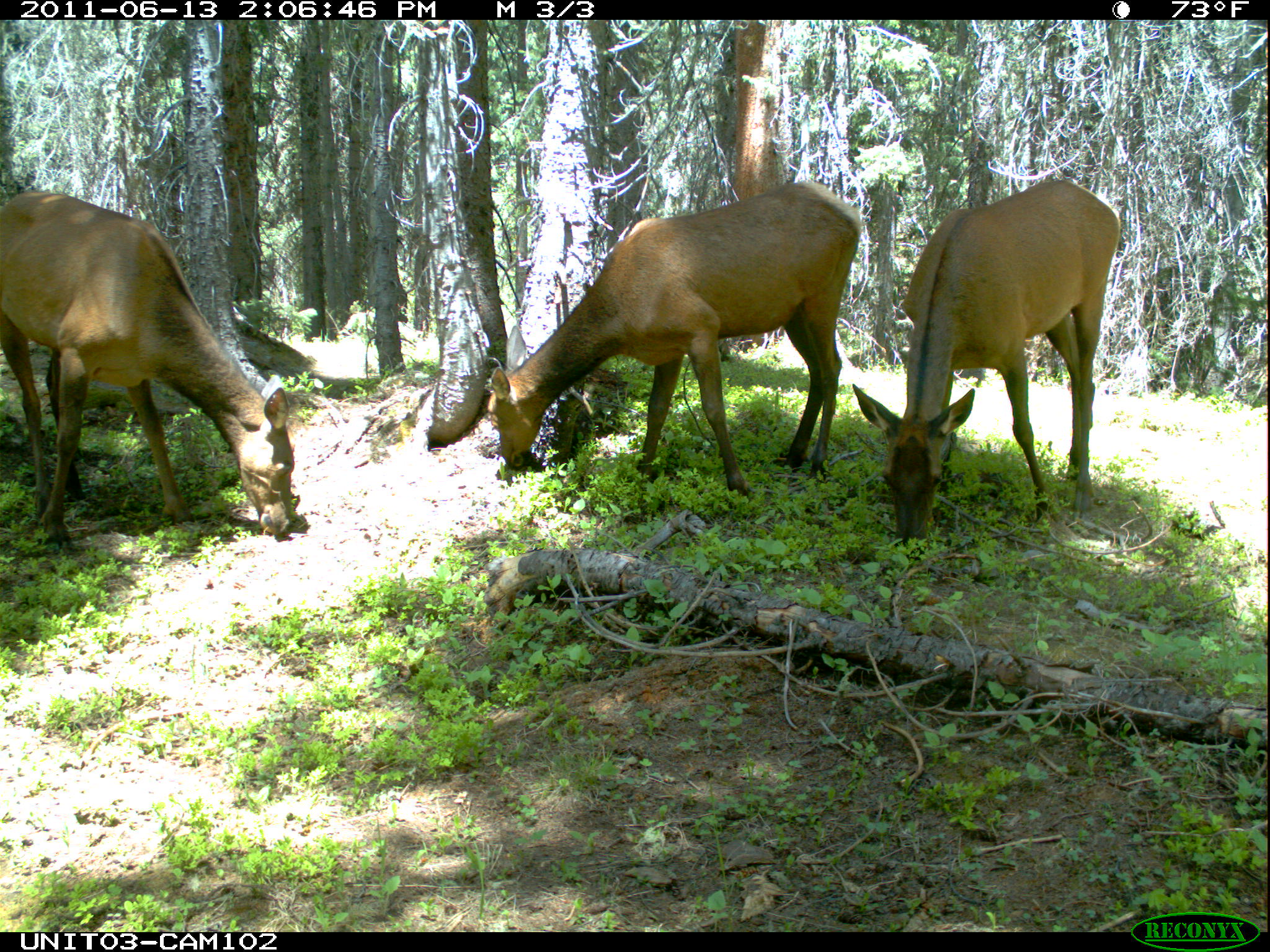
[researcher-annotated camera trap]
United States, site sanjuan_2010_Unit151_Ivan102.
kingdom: Animalia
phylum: Chordata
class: Mammalia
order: Artiodactyla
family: Cervidae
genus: Cervus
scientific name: Cervus elaphus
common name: red deer